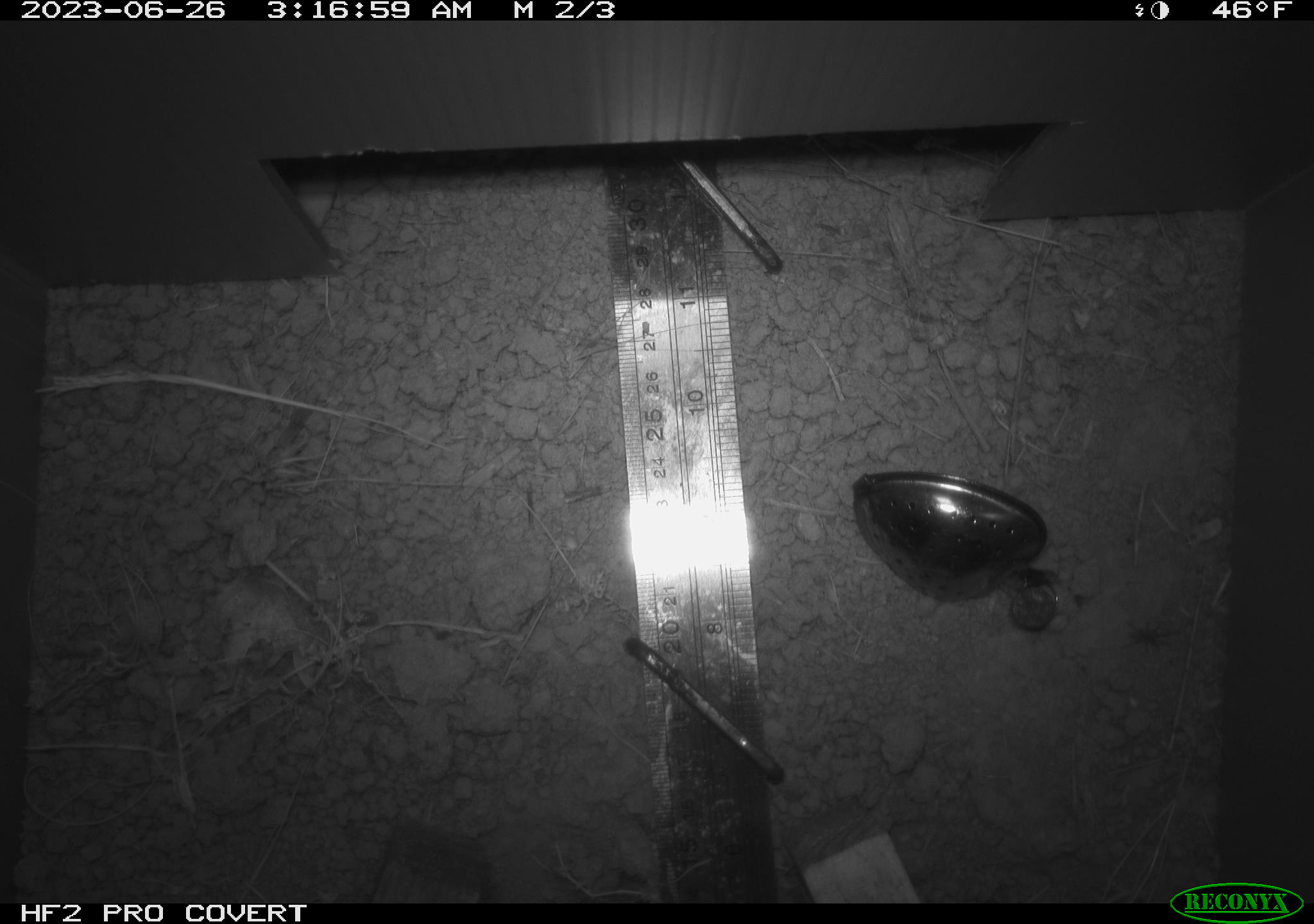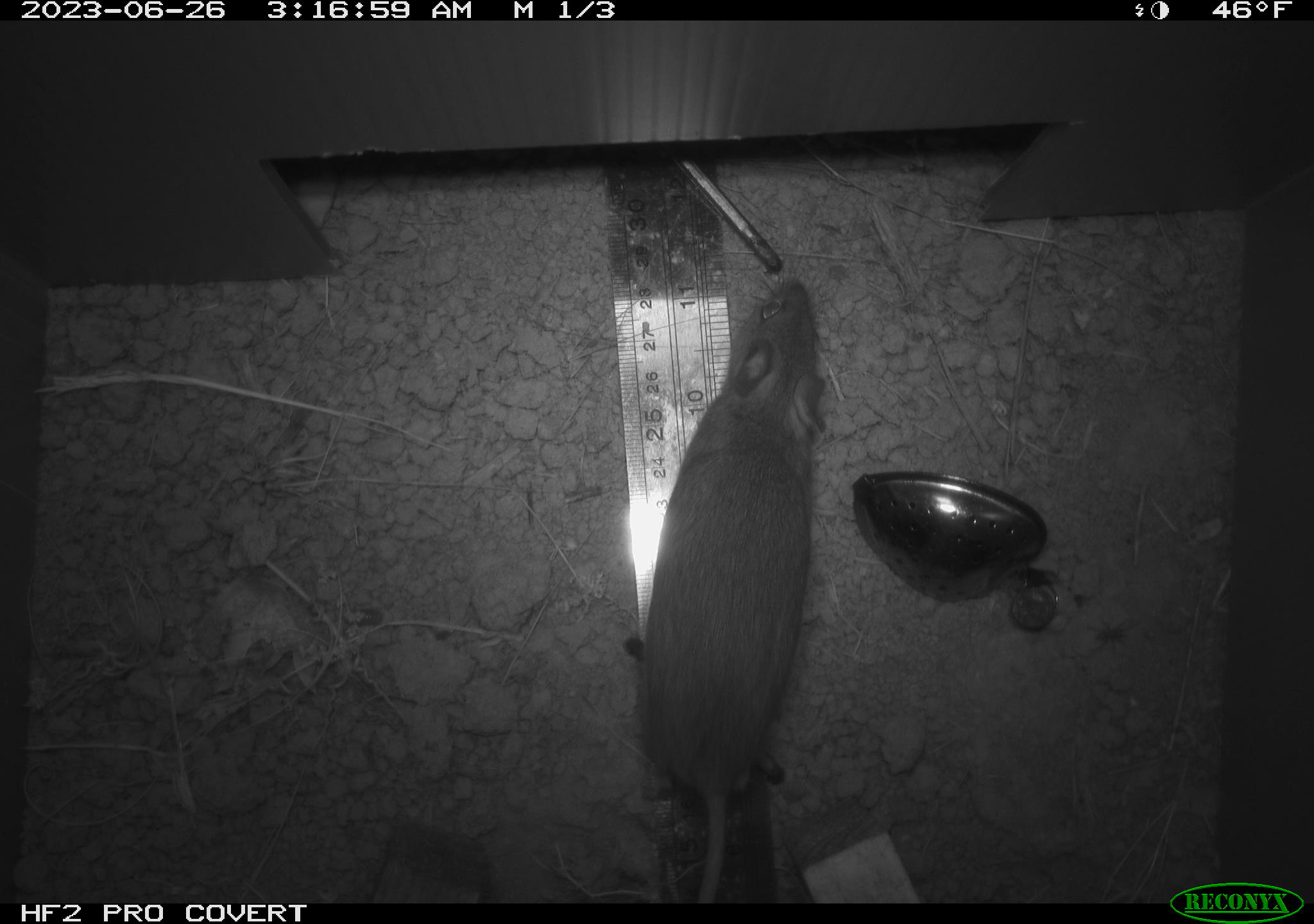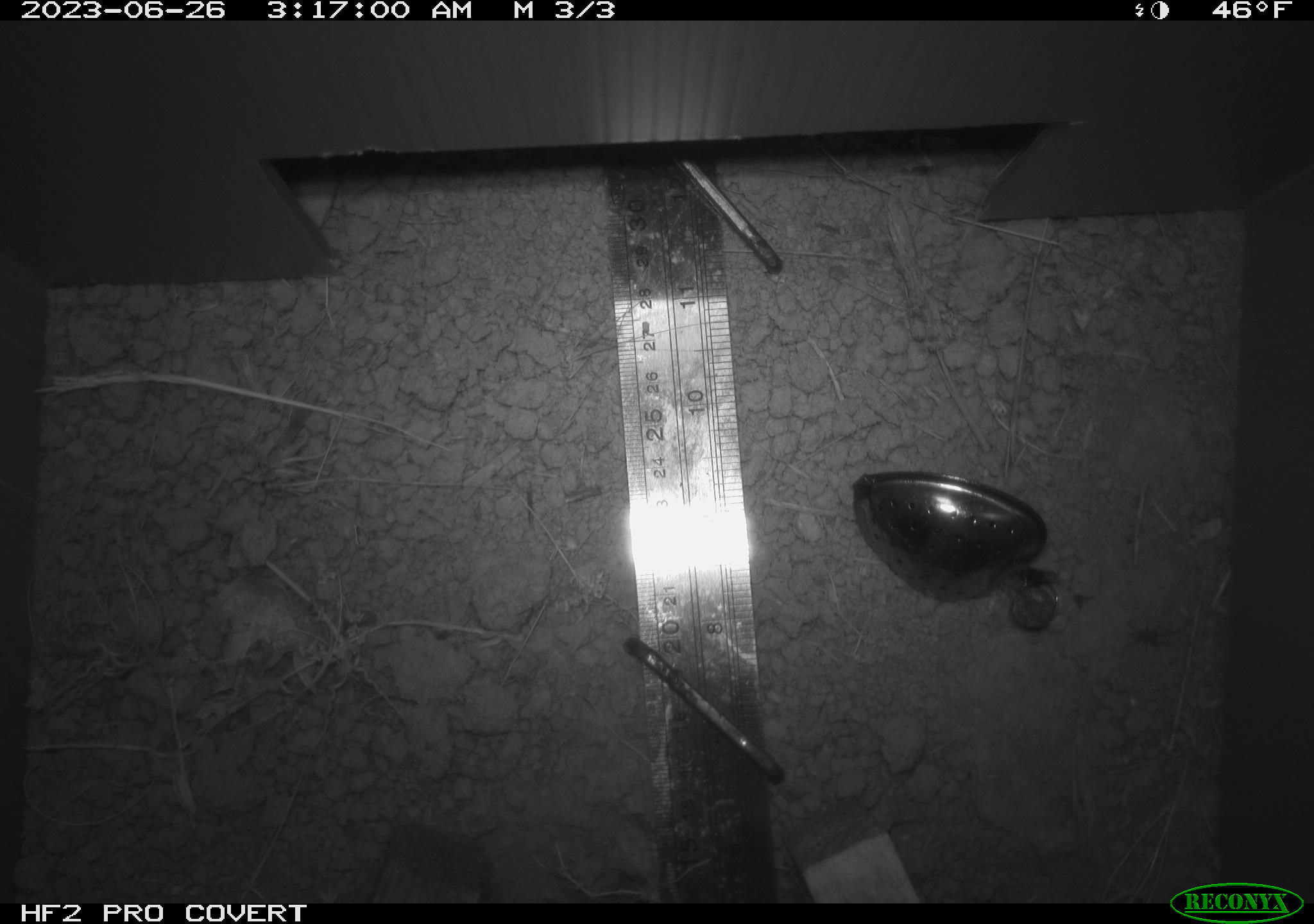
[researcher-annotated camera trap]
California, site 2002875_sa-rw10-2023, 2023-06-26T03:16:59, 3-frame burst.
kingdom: Animalia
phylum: Chordata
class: Mammalia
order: Rodentia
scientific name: Rodentia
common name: rodent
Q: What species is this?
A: Rodent (Rodentia).